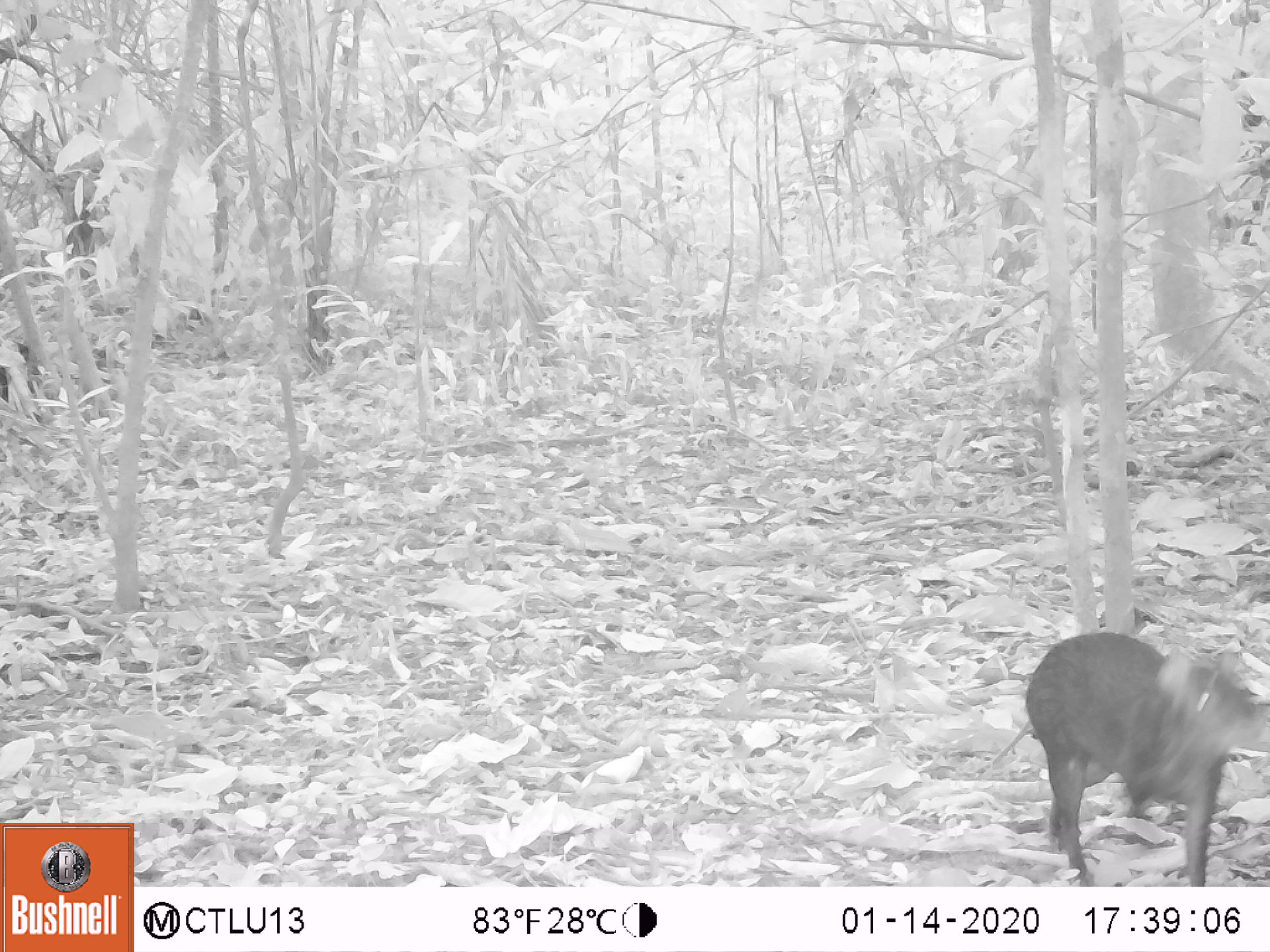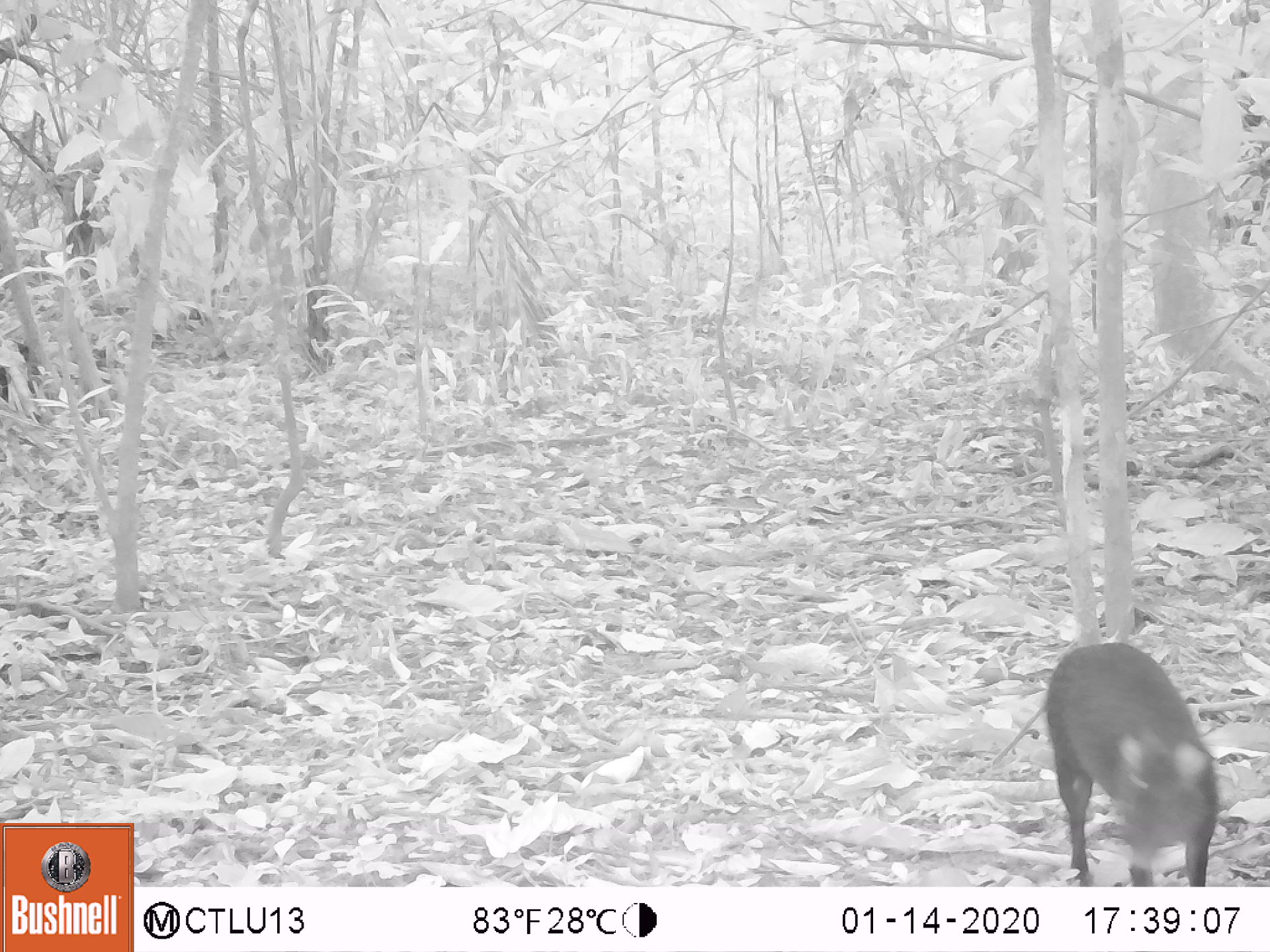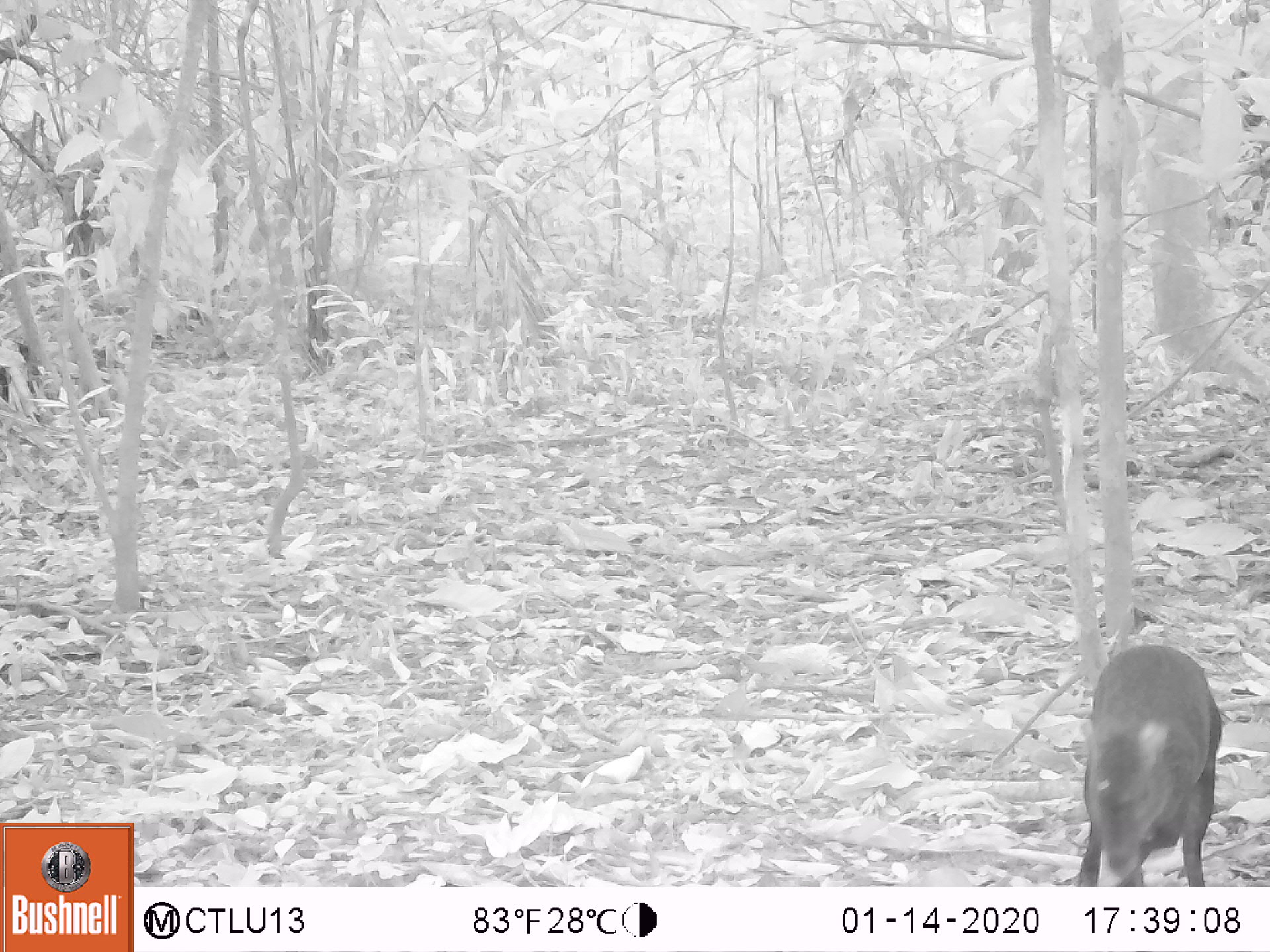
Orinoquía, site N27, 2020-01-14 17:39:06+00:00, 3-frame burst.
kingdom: Animalia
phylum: Chordata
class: Mammalia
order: Rodentia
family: Dasyproctidae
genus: Dasyprocta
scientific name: Dasyprocta fuliginosa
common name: black agouti